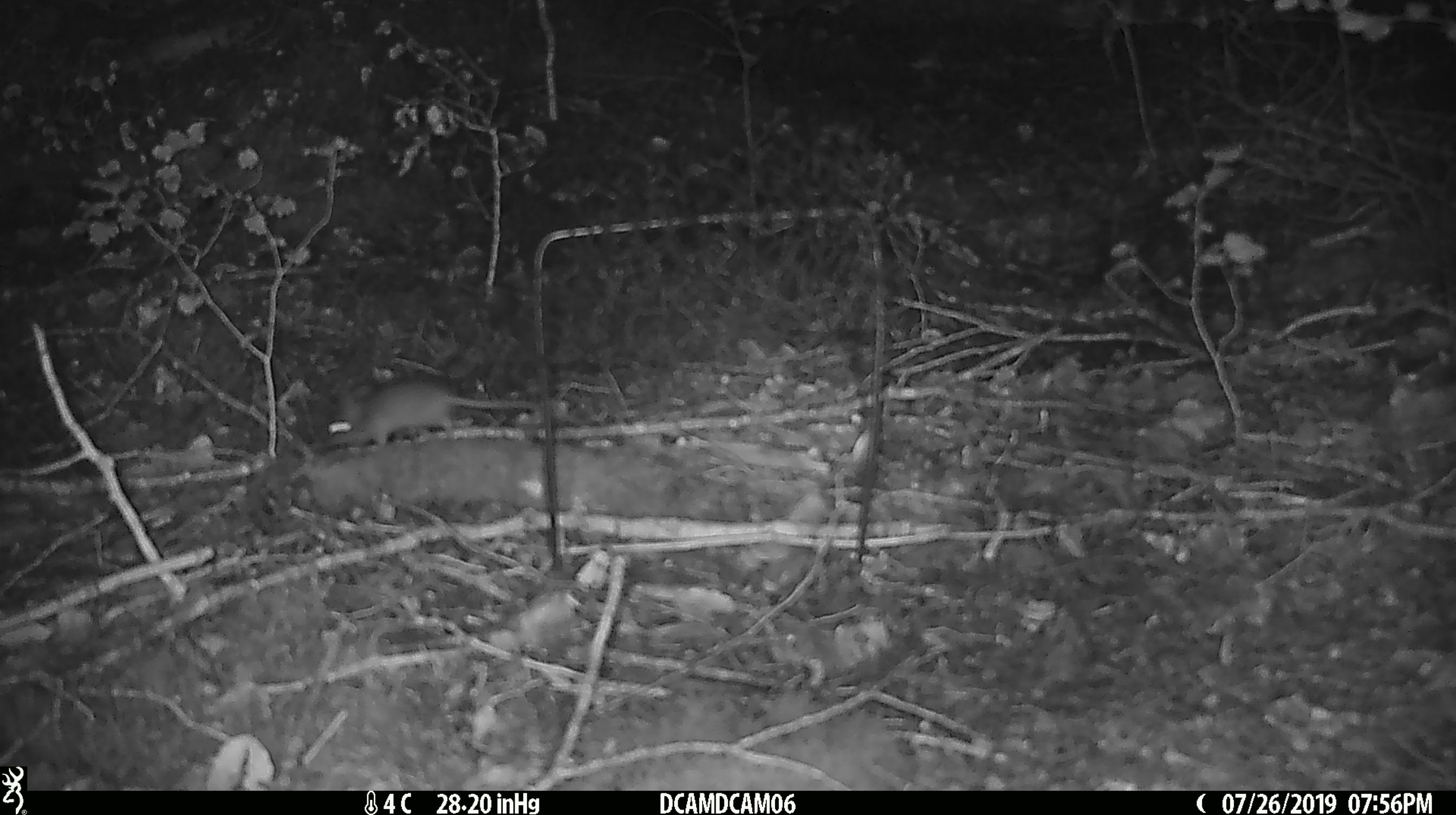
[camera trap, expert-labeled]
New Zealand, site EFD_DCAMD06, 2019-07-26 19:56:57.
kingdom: Animalia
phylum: Chordata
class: Mammalia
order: Rodentia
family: Muridae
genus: Mus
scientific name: Mus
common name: mouse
Mouse (Mus).